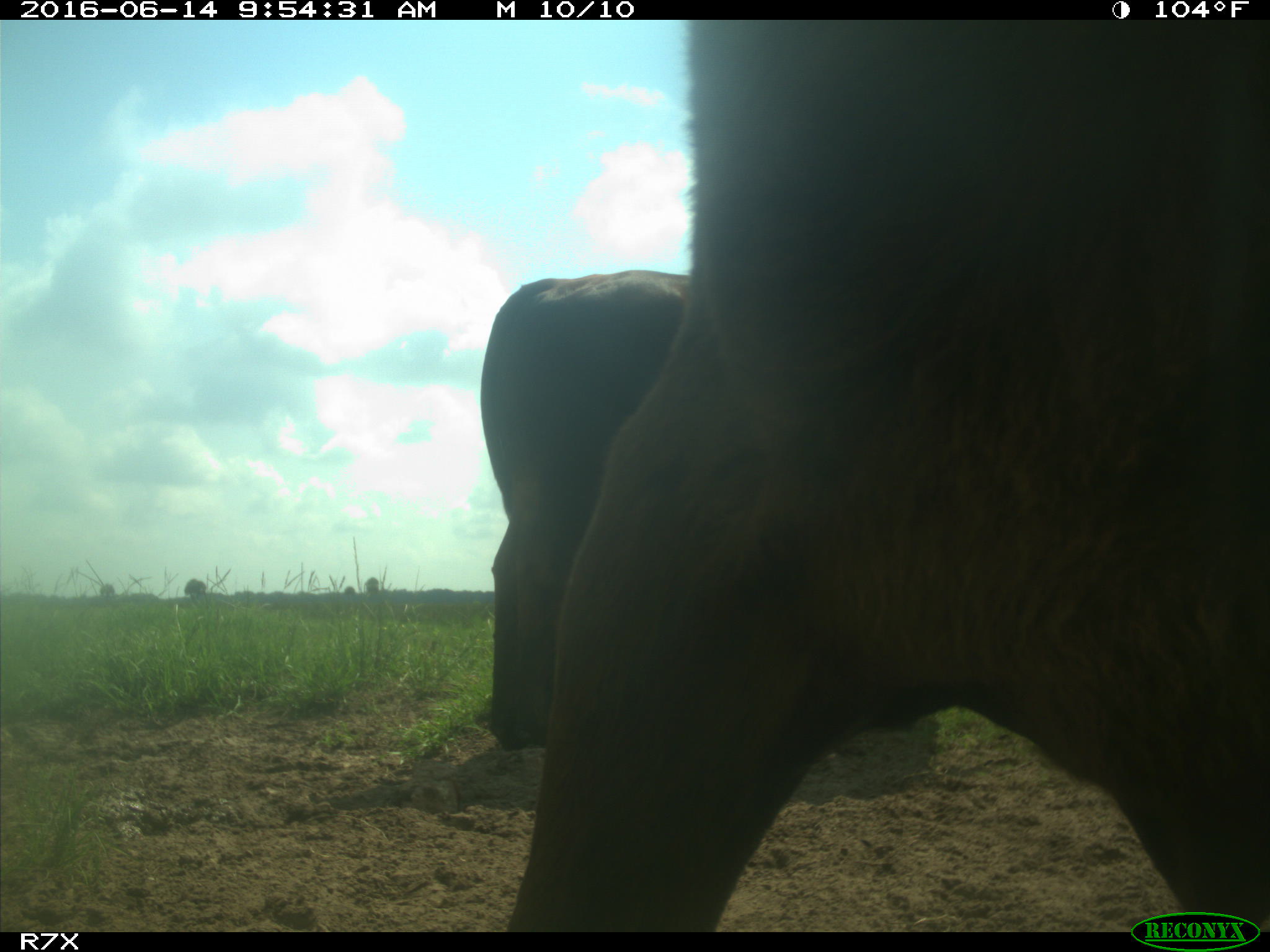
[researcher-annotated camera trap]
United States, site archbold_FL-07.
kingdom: Animalia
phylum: Chordata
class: Mammalia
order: Artiodactyla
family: Bovidae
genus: Bos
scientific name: Bos taurus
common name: domestic cow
Bos taurus (domestic cow).